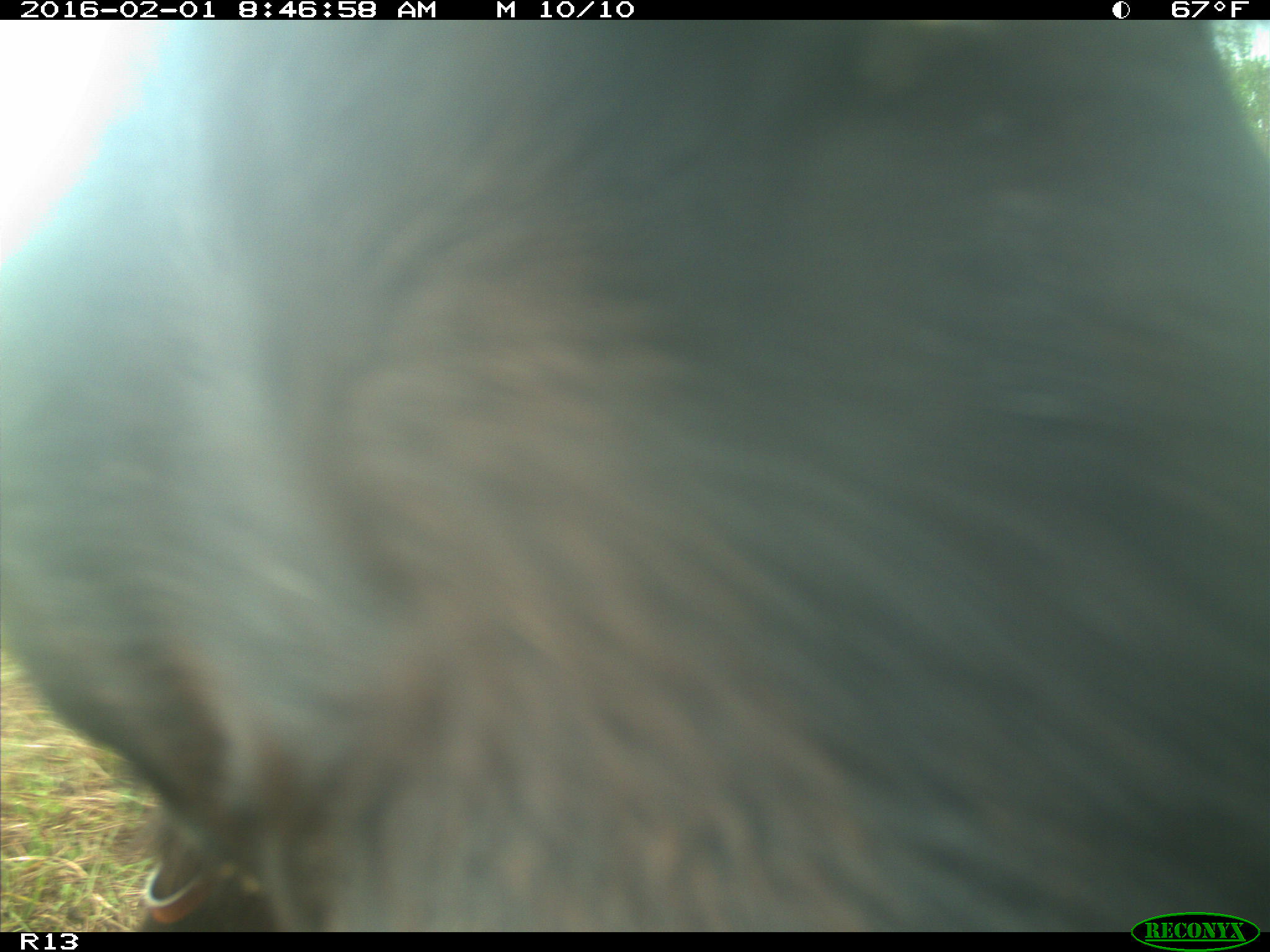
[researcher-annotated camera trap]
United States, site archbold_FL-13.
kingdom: Animalia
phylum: Chordata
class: Mammalia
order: Artiodactyla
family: Bovidae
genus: Bos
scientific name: Bos taurus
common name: domestic cow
Bos taurus (domestic cow).